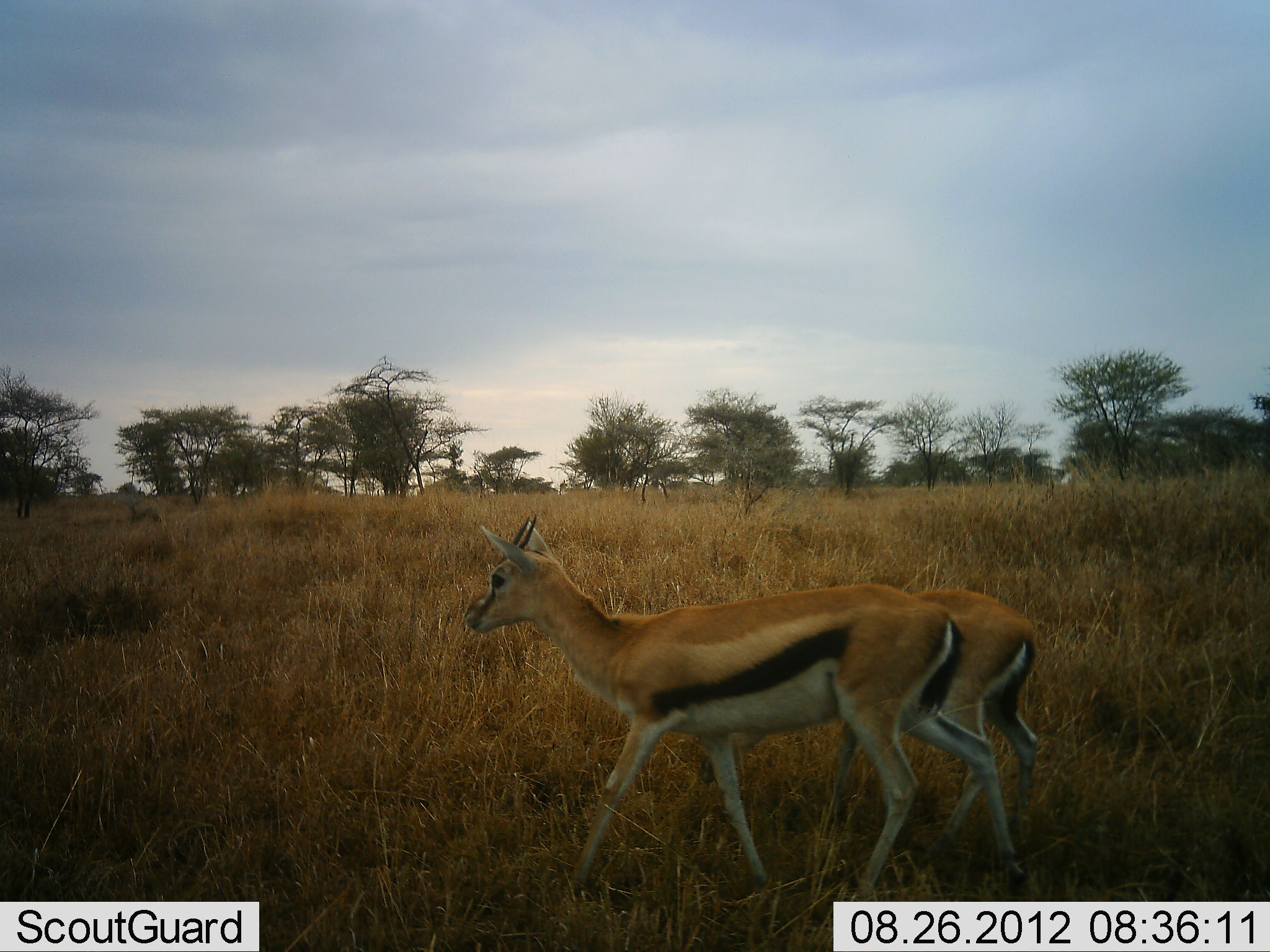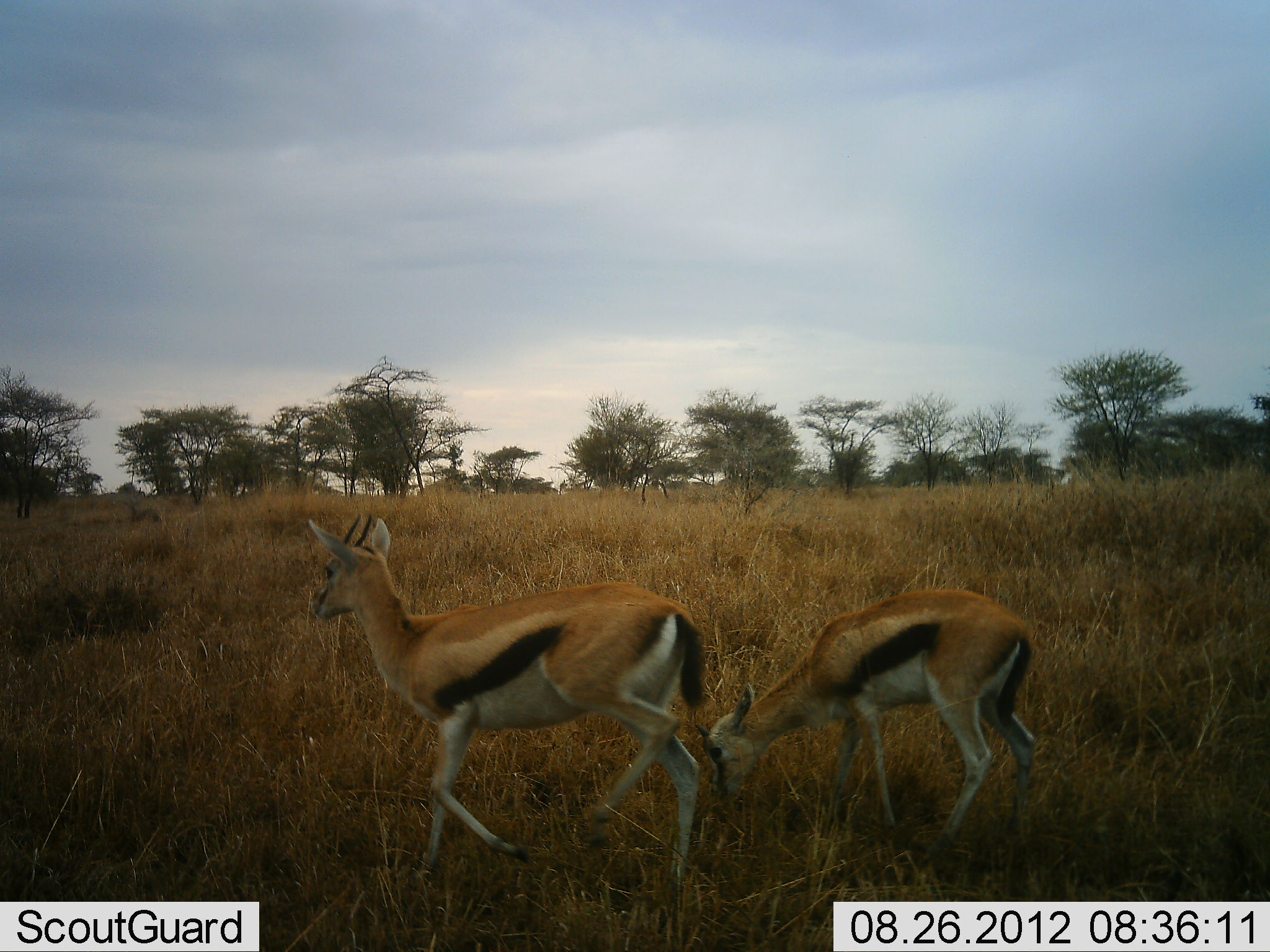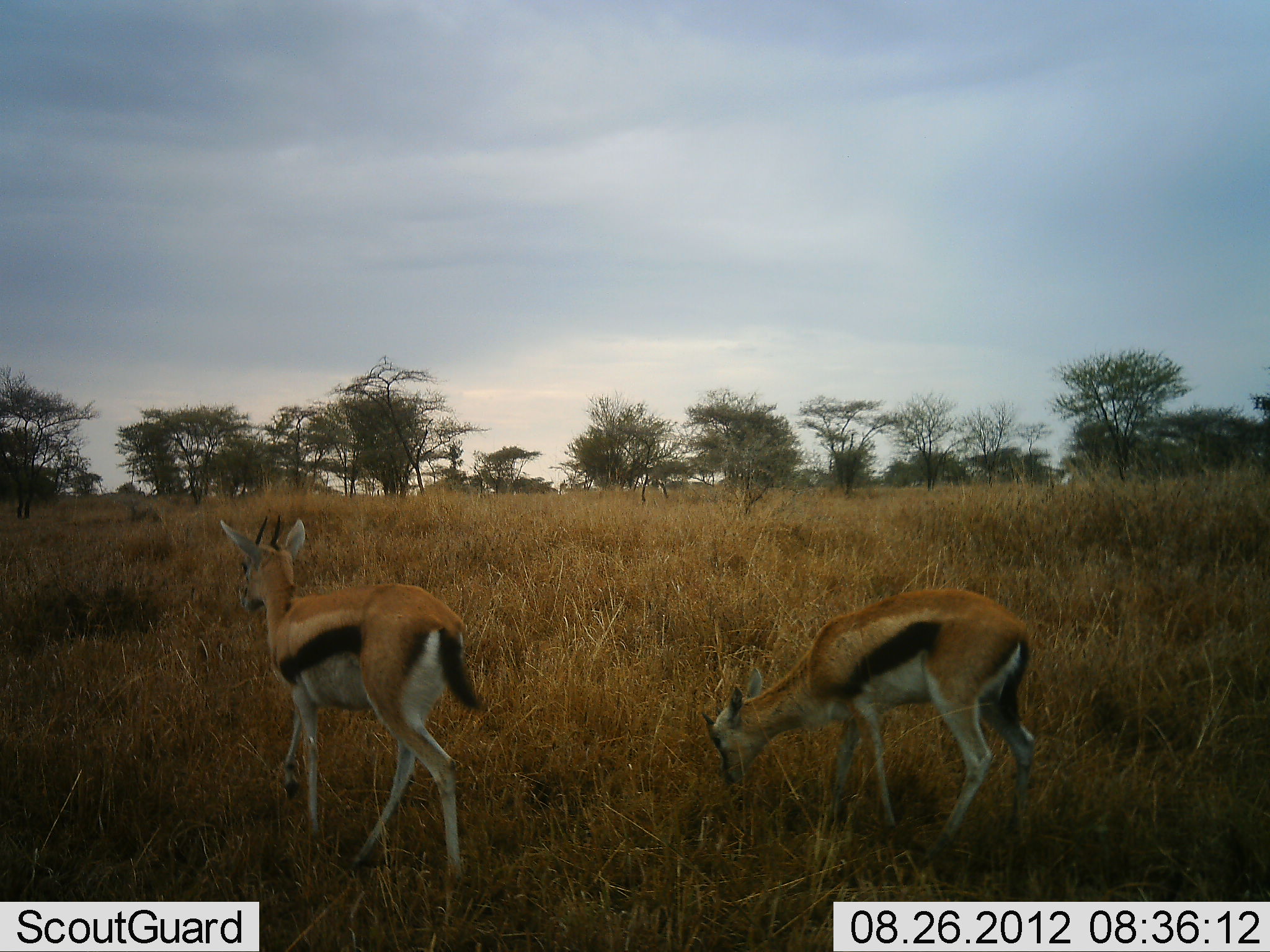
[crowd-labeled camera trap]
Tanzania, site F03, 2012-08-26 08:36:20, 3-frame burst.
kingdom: Animalia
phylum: Chordata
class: Mammalia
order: Artiodactyla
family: Bovidae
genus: Eudorcas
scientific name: Eudorcas thomsonii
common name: thomson's gazelle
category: gazellethomsons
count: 2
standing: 40%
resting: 0%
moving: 100%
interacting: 10%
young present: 30%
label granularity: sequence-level